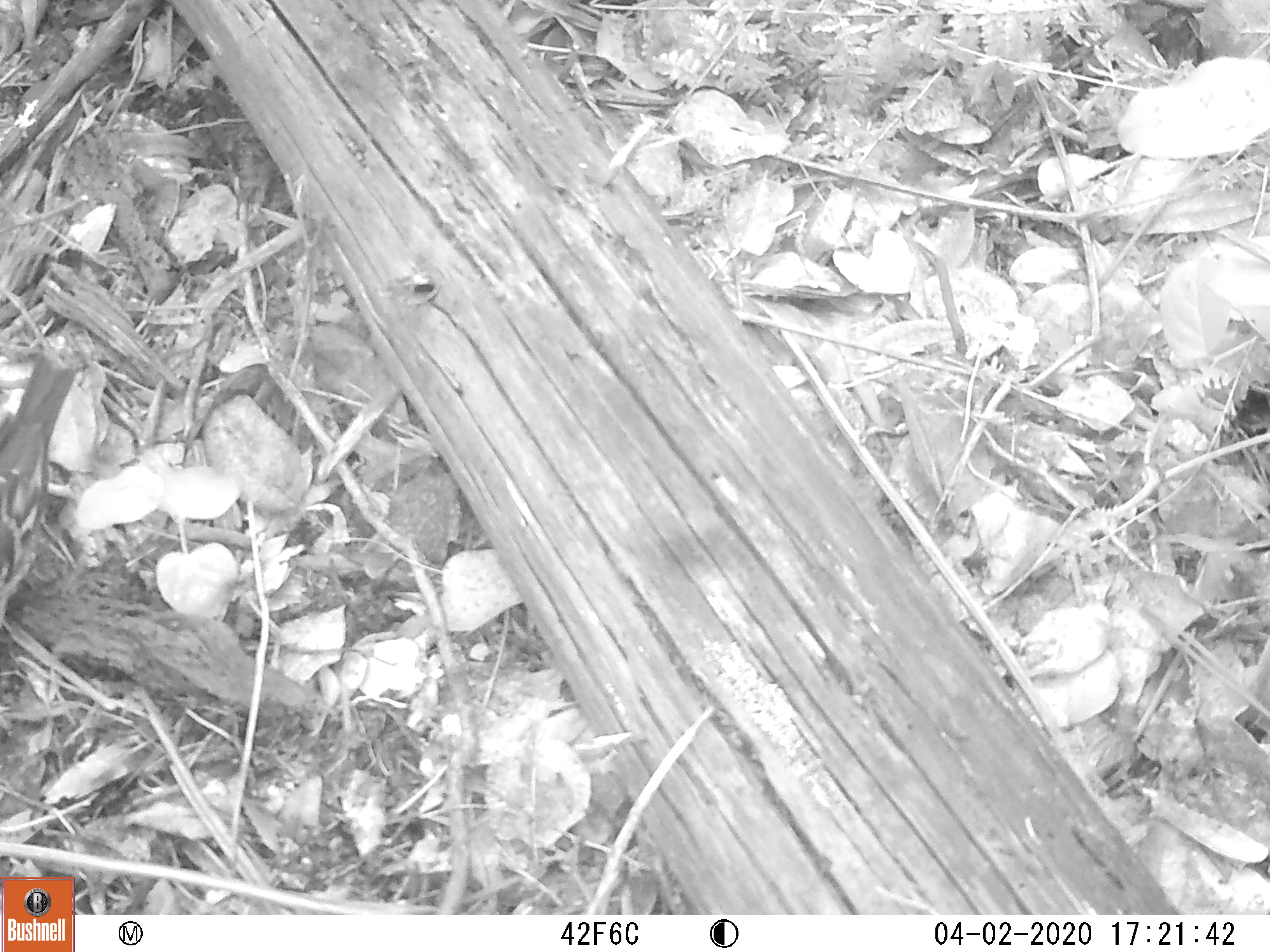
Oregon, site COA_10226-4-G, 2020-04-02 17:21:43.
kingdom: Animalia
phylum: Chordata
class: Aves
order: Passeriformes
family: Turdidae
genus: Ixoreus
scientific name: Ixoreus naevius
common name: varied thrush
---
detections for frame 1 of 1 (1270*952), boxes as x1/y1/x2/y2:
varied thrush: 0/355/76/610